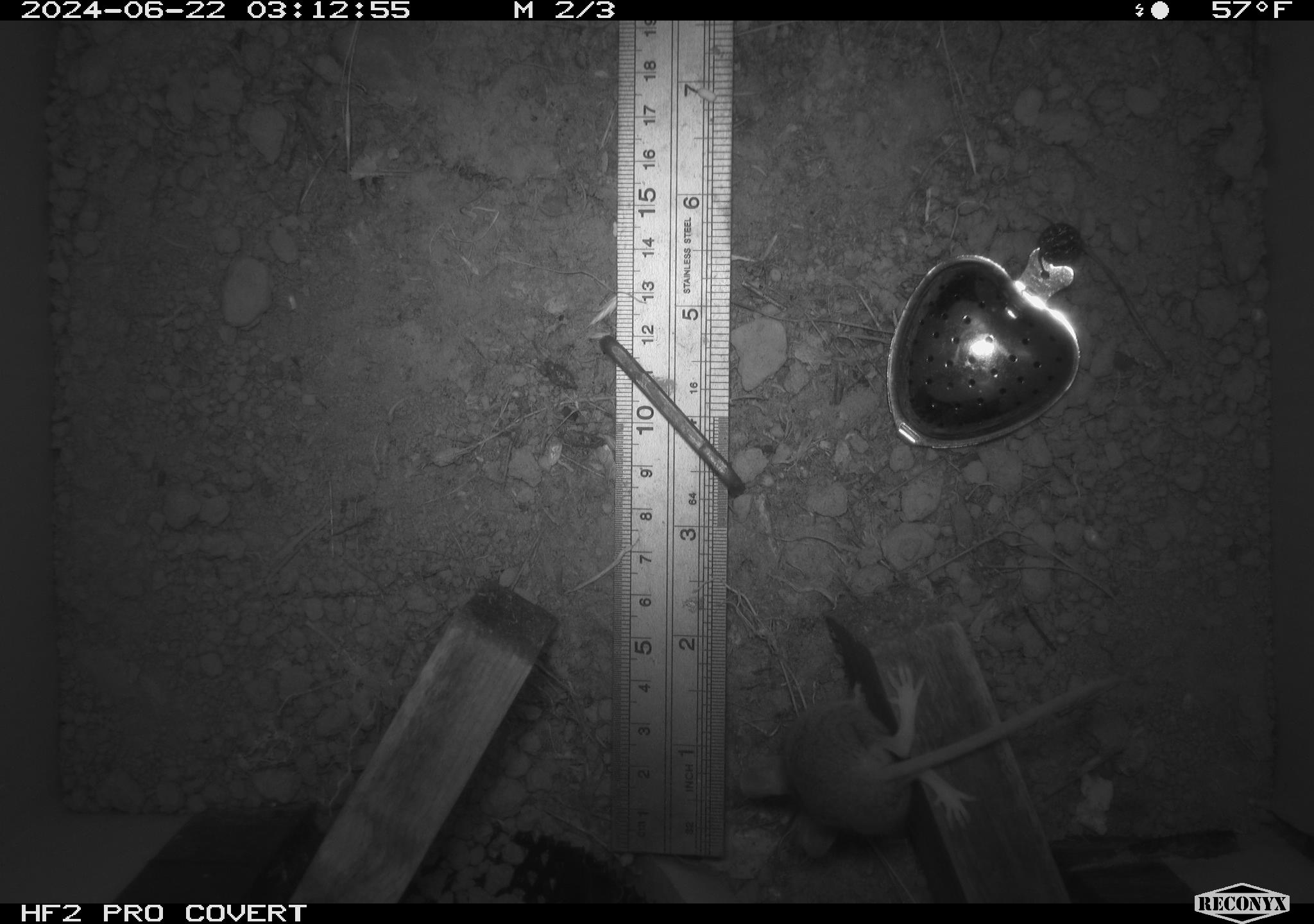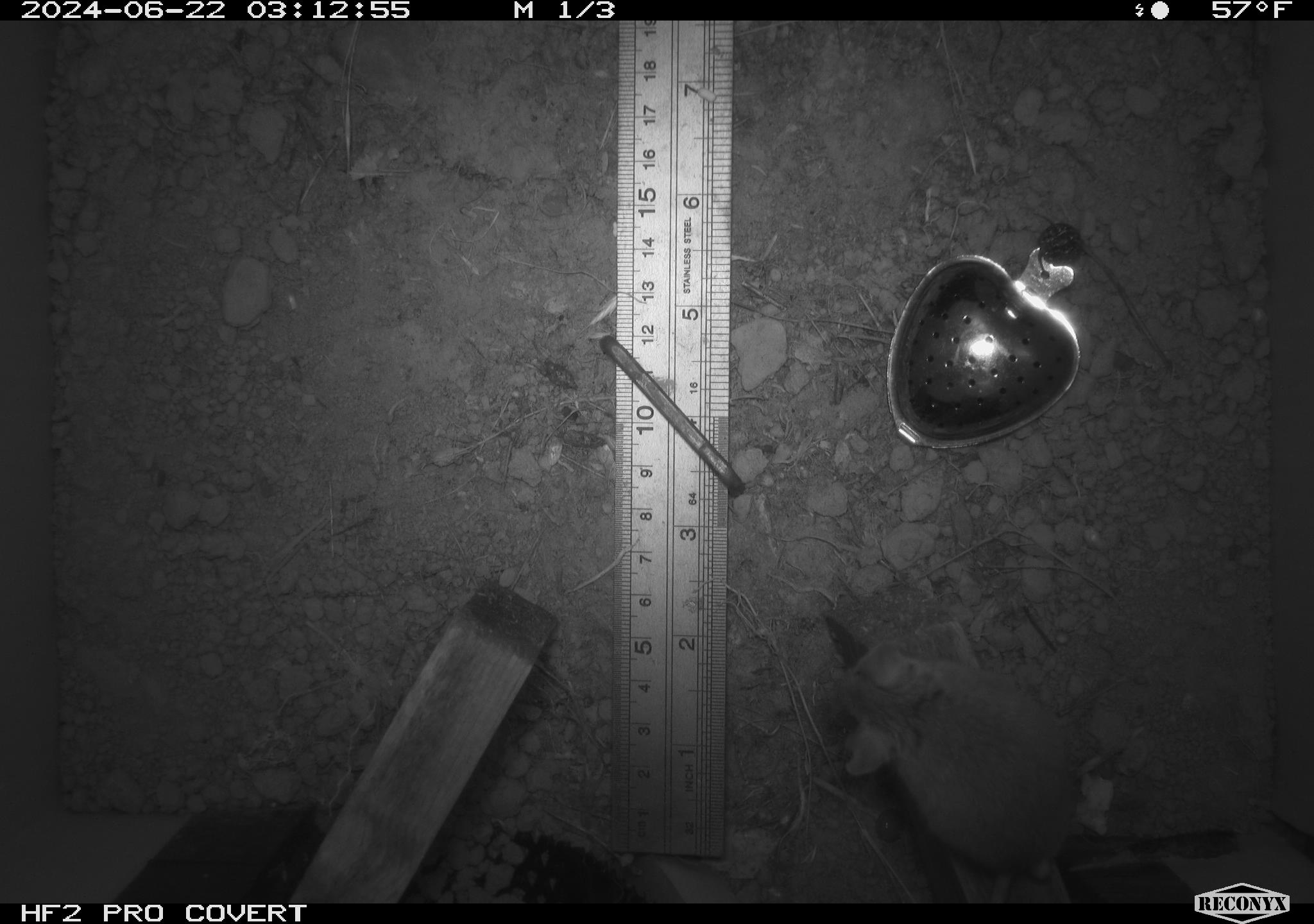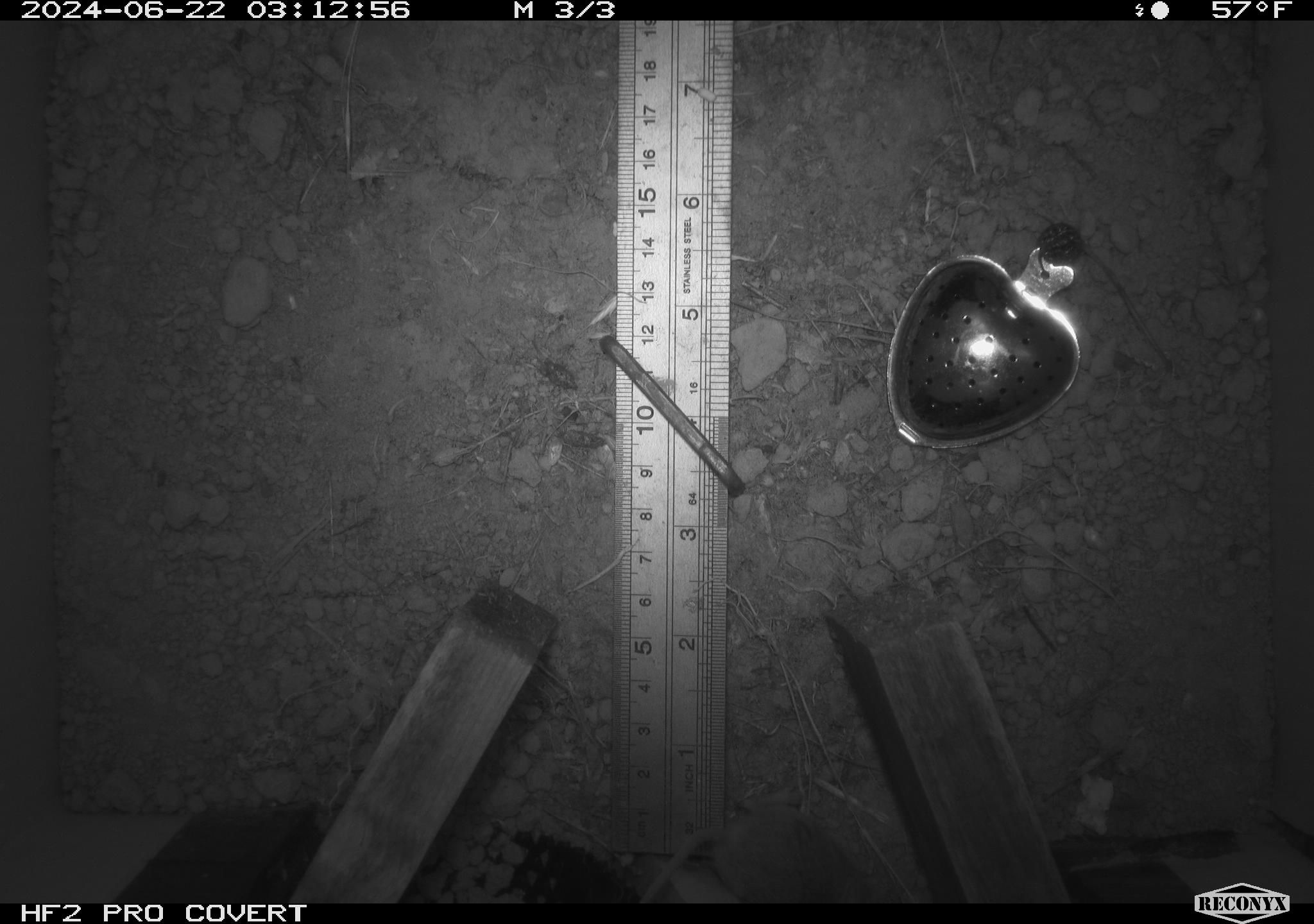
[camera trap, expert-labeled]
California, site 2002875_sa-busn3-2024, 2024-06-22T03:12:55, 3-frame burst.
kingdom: Animalia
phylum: Chordata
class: Mammalia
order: Rodentia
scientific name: Rodentia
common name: mouse species